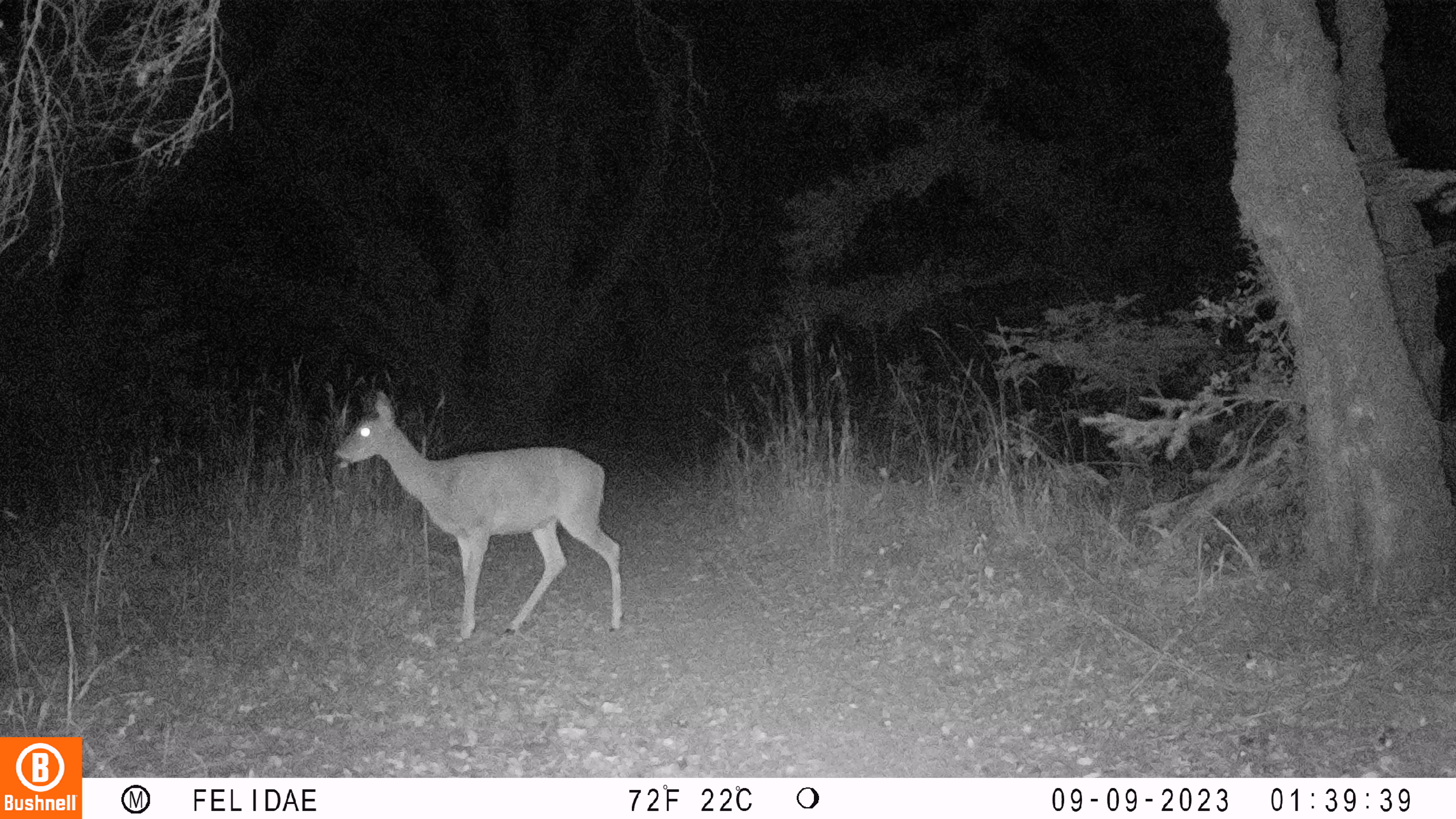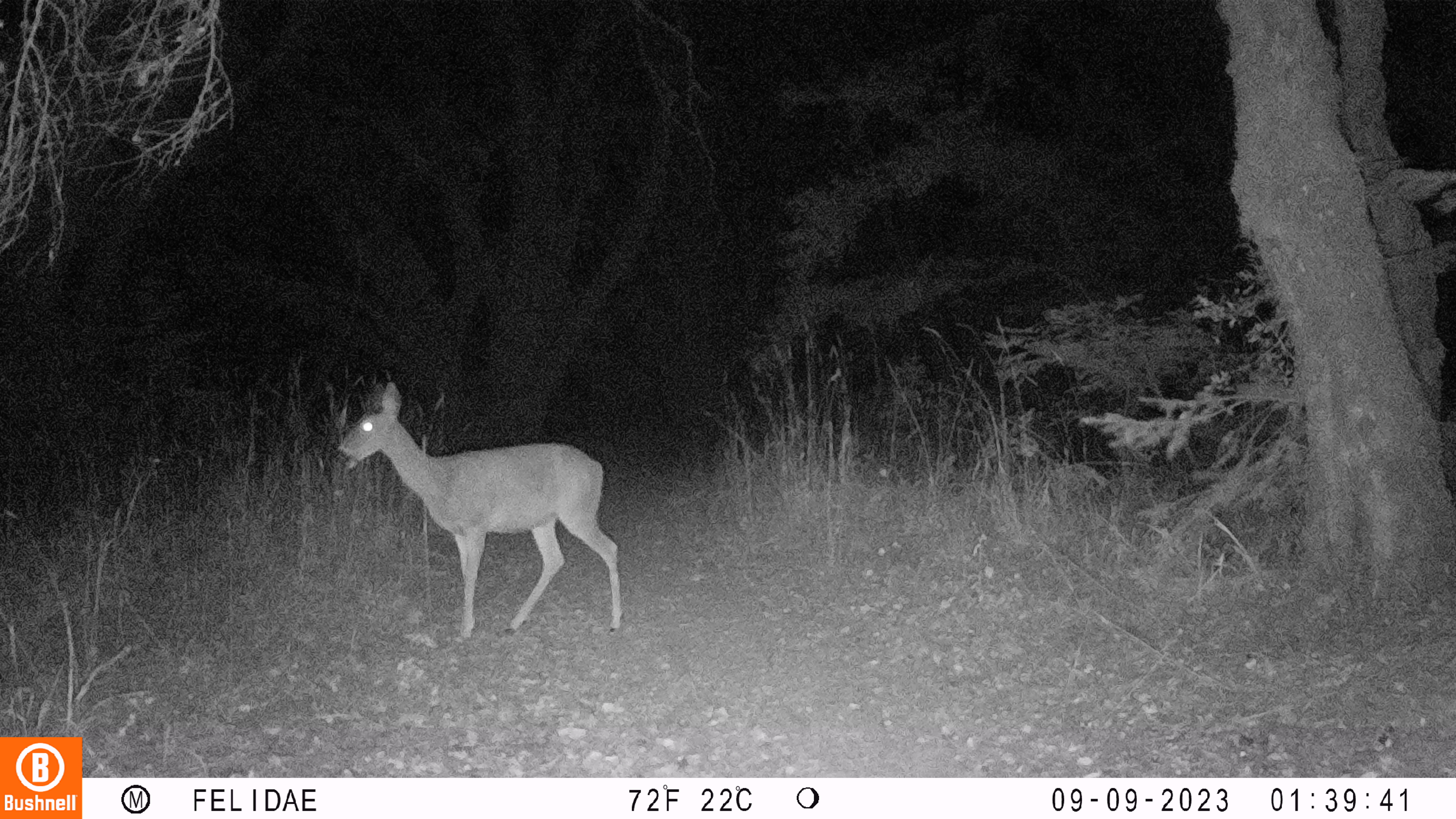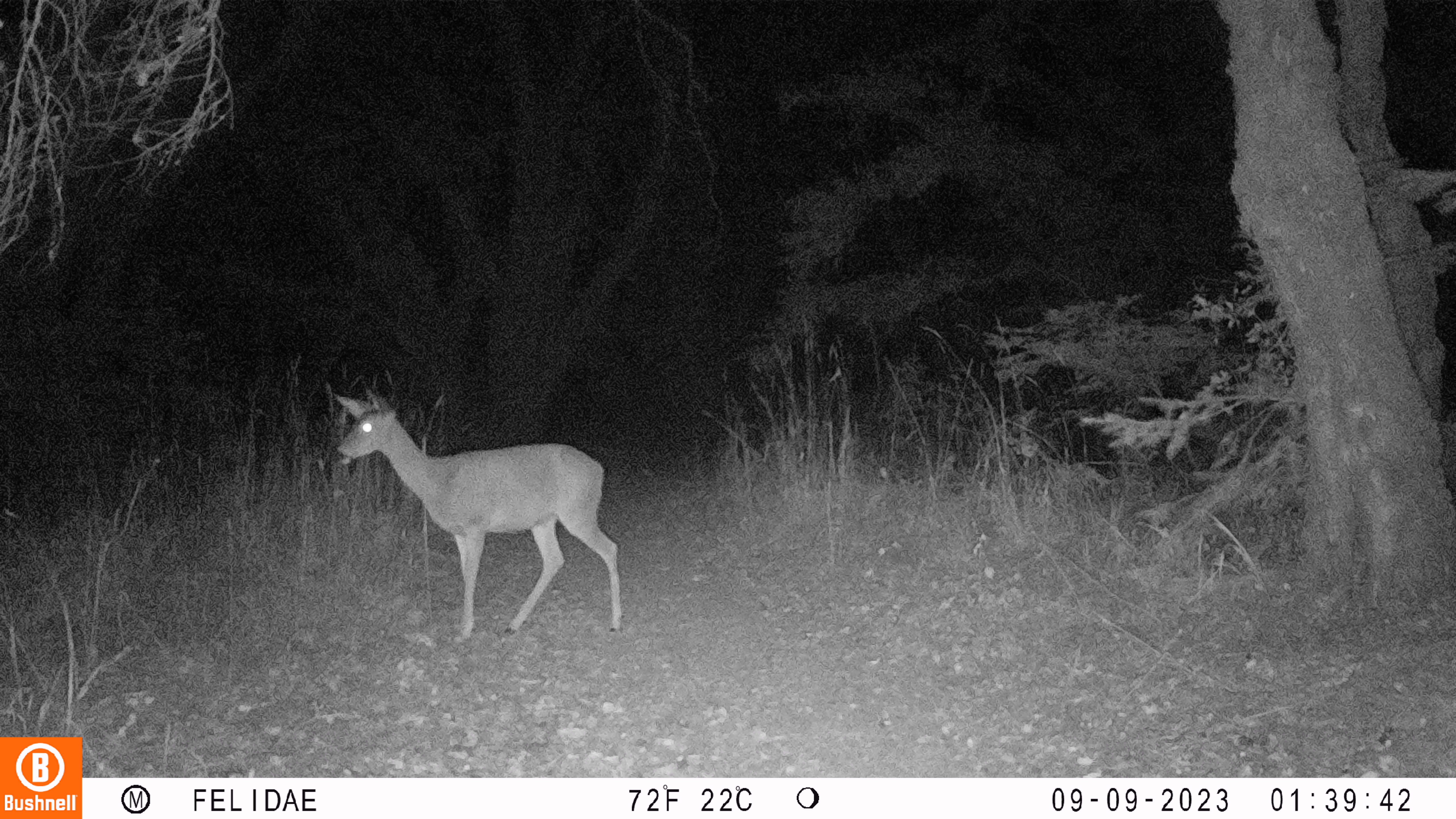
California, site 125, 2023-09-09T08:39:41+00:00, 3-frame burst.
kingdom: Animalia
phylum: Chordata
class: Mammalia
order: Artiodactyla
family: Cervidae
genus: Odocoileus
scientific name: Odocoileus hemionus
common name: mule deer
Mule deer (Odocoileus hemionus).